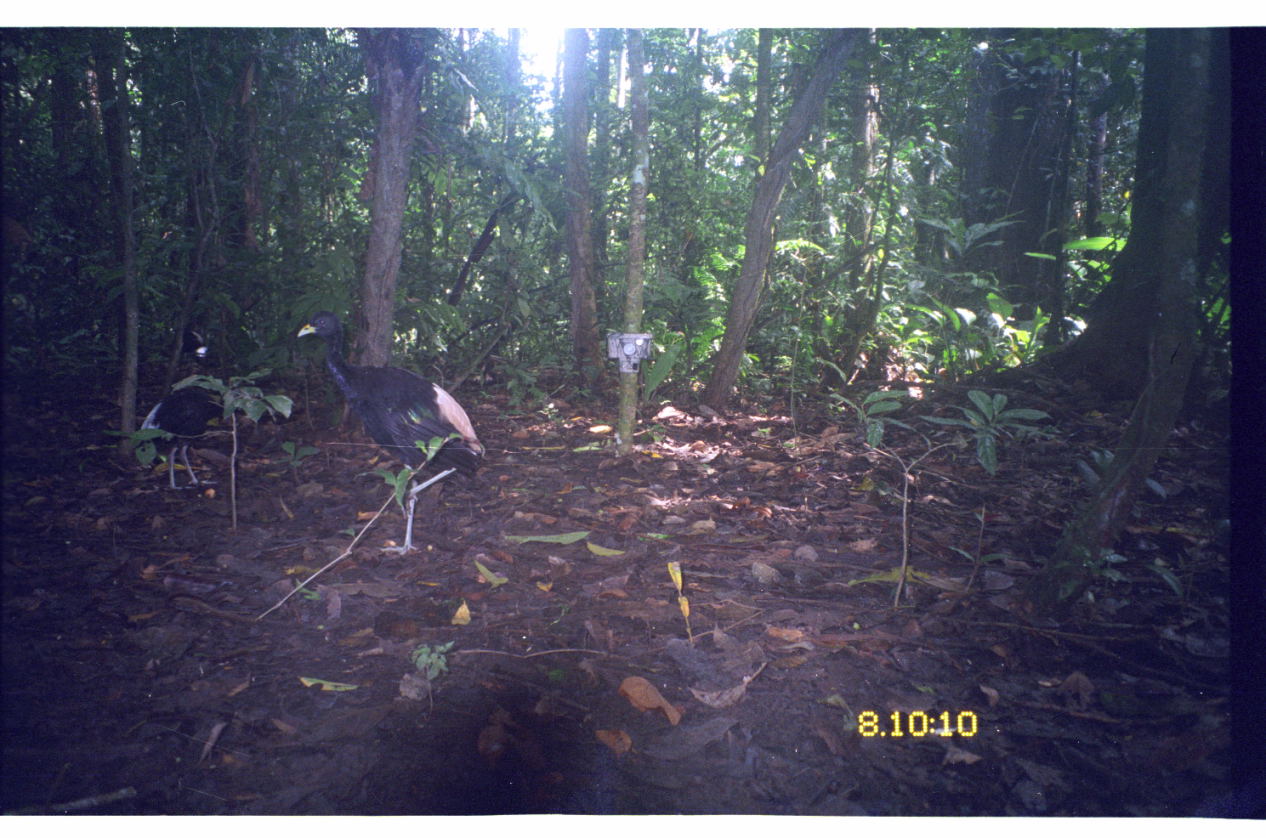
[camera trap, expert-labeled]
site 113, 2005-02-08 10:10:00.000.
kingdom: Animalia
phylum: Chordata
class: Aves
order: Gruiformes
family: Psophiidae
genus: Psophia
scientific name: Psophia leucoptera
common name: pale-winged trumpeter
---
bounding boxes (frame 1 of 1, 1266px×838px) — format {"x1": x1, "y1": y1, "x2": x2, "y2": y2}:
psophia leucoptera: {"x1": 295, "y1": 309, "x2": 489, "y2": 555}; {"x1": 136, "y1": 377, "x2": 252, "y2": 493}; {"x1": 162, "y1": 325, "x2": 205, "y2": 358}